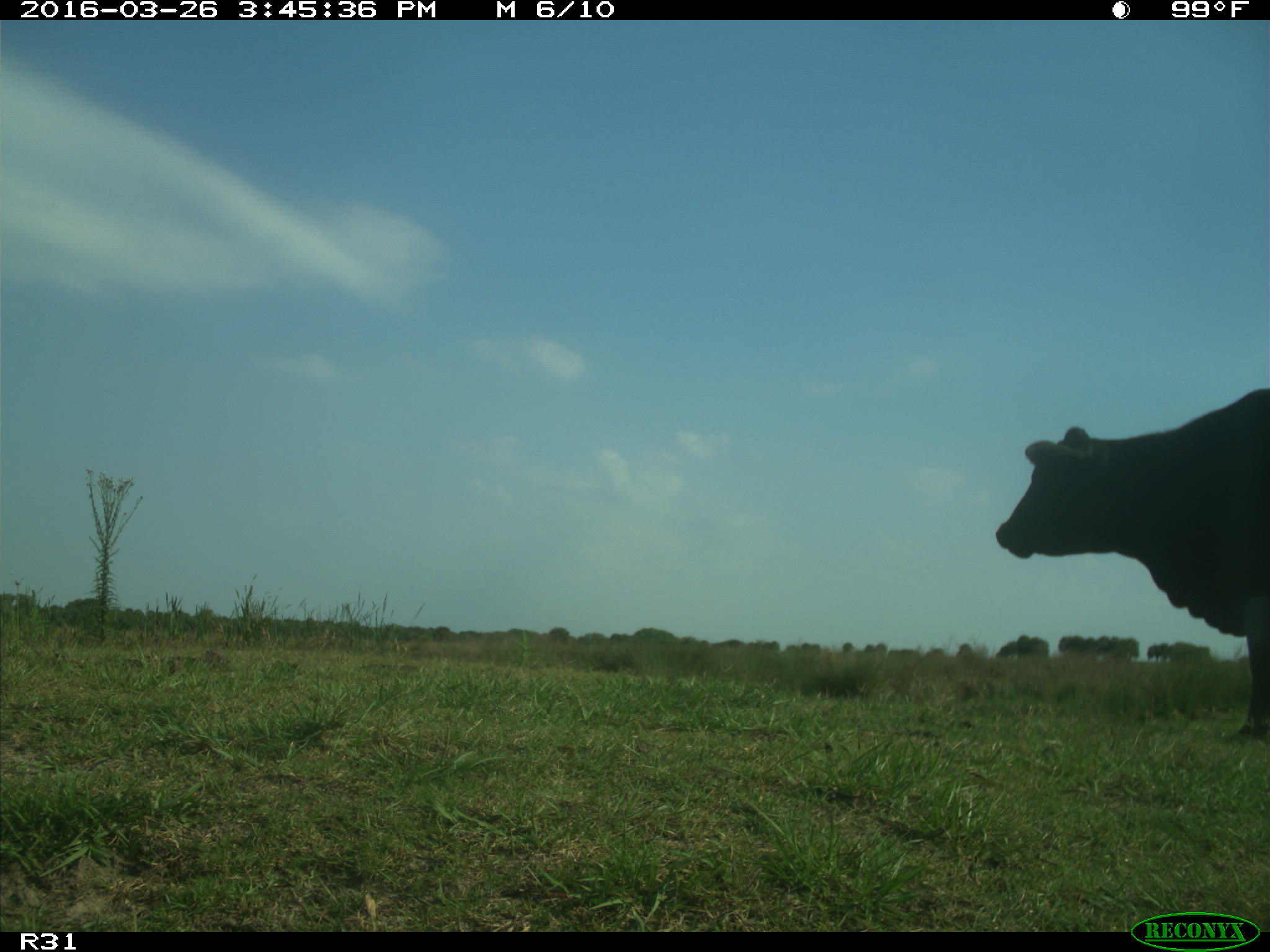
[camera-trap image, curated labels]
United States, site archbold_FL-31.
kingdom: Animalia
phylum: Chordata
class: Mammalia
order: Artiodactyla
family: Bovidae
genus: Bos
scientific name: Bos taurus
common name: domestic cow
Bos taurus (domestic cow).